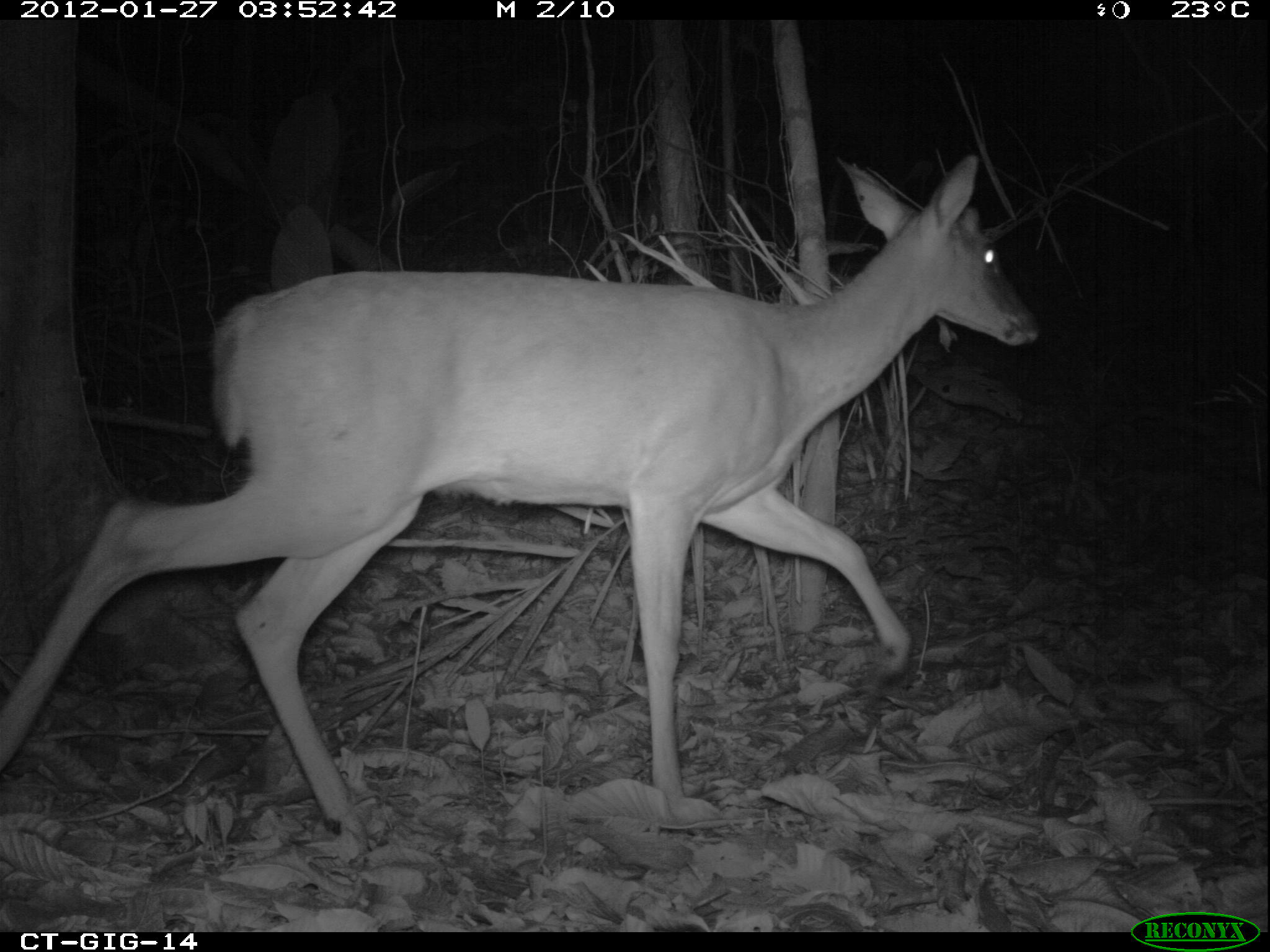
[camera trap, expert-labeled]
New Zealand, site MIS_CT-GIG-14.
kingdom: Animalia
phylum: Chordata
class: Mammalia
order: Artiodactyla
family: Cervidae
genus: Odocoileus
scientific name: Odocoileus virginianus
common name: white-tailed deer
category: white tailed deer